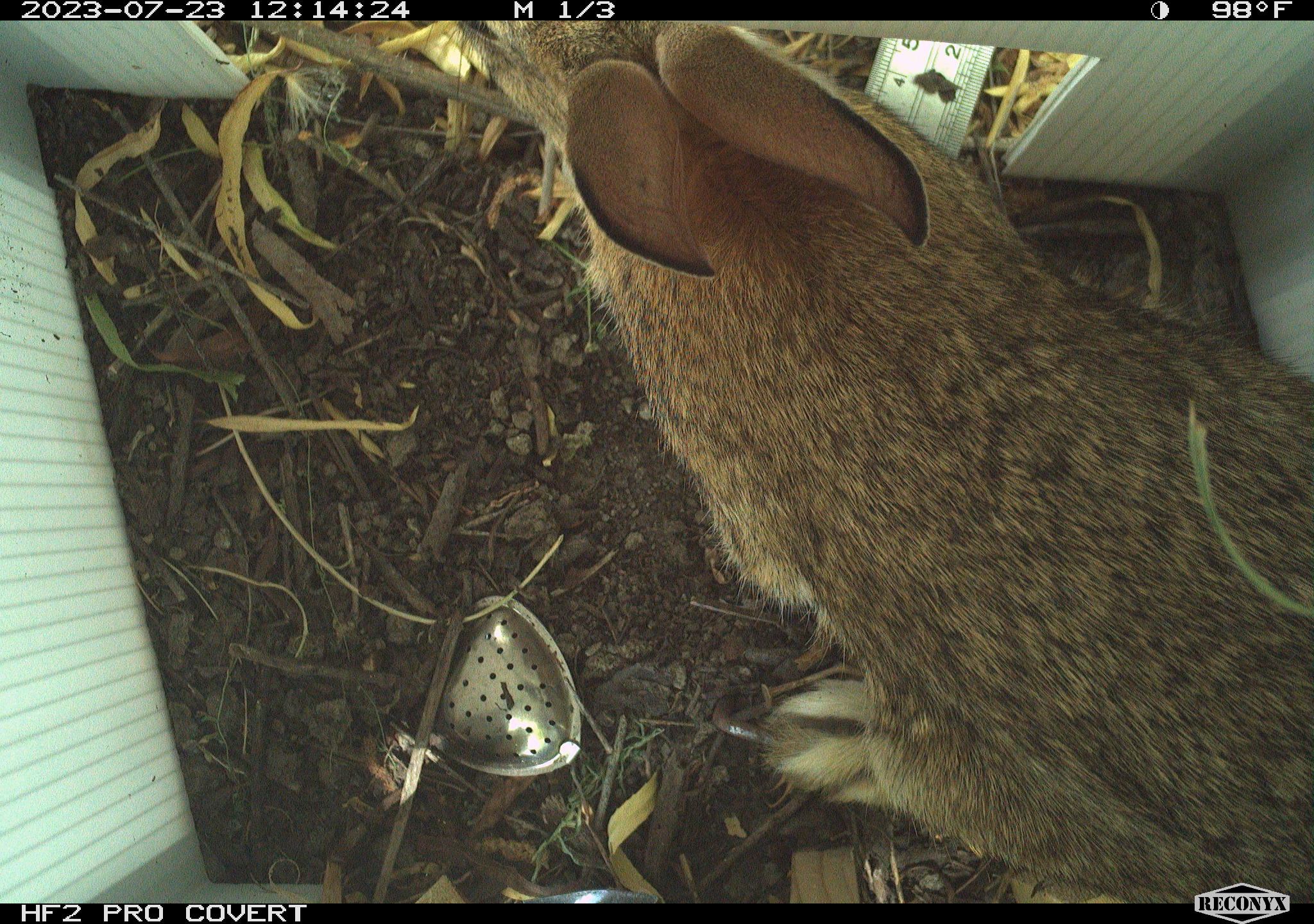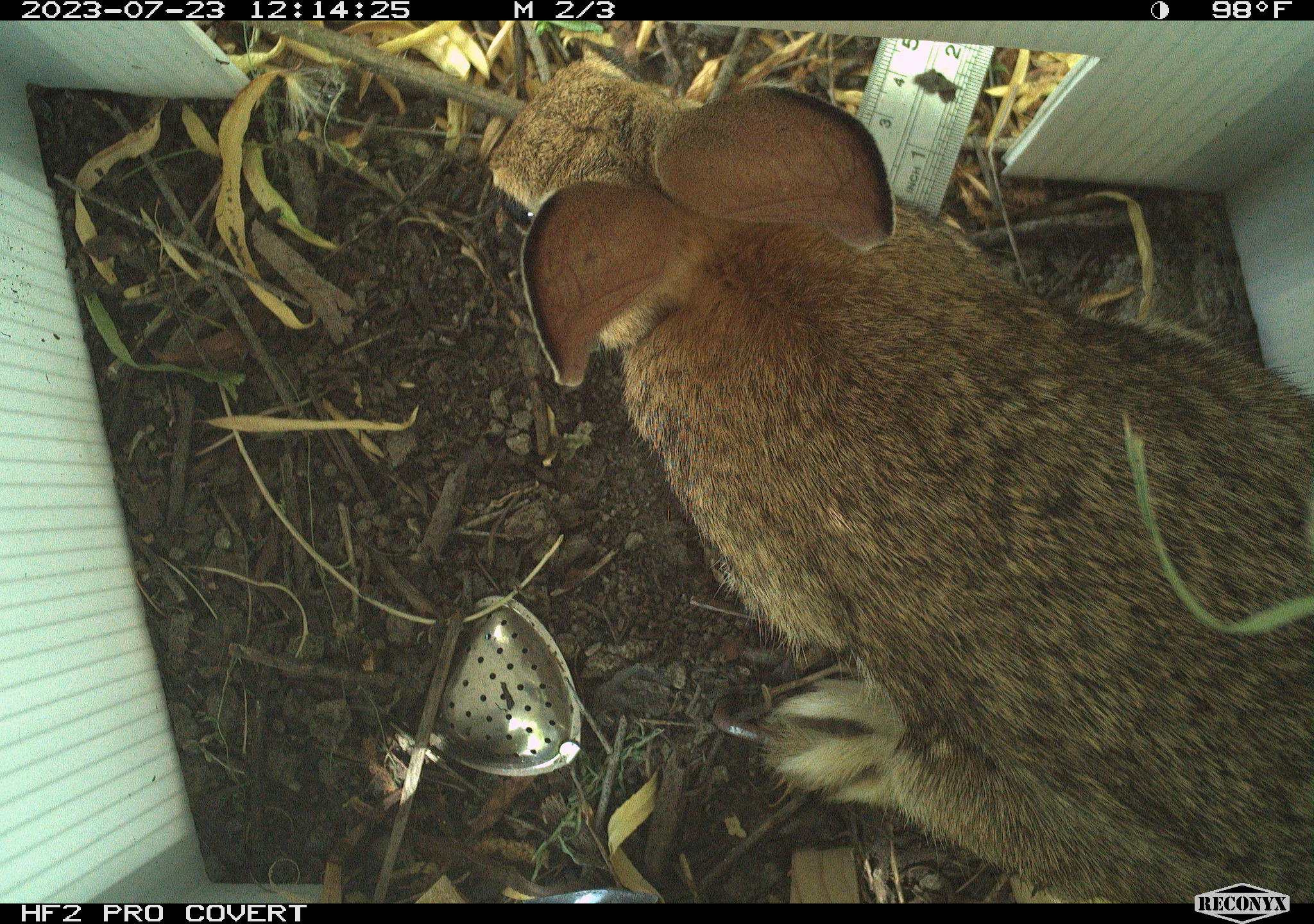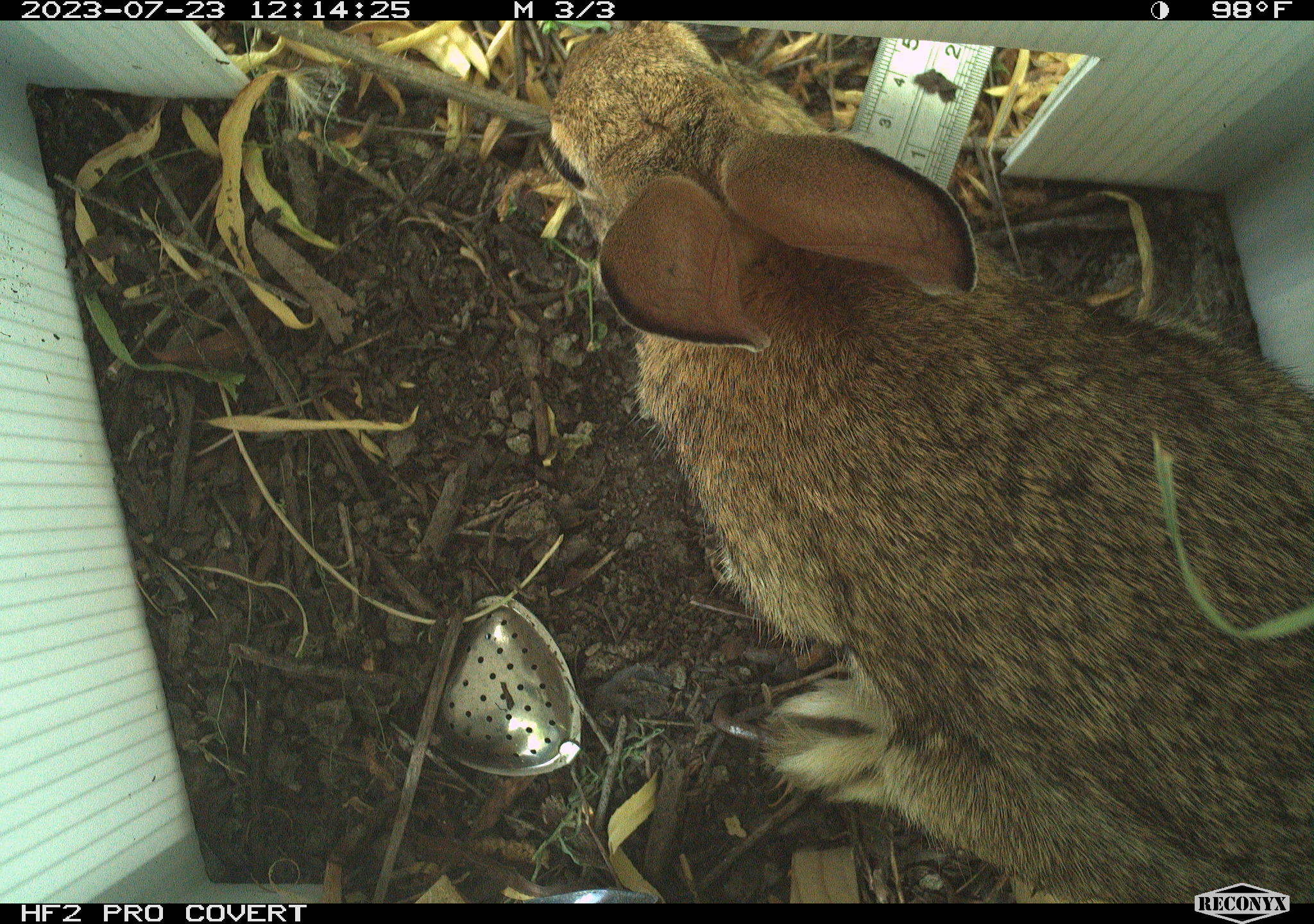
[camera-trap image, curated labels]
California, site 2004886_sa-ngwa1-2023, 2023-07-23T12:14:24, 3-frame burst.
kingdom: Animalia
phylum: Chordata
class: Mammalia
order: Lagomorpha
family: Leporidae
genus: Sylvilagus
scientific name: Sylvilagus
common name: cottontail rabbits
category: sylvilagus species